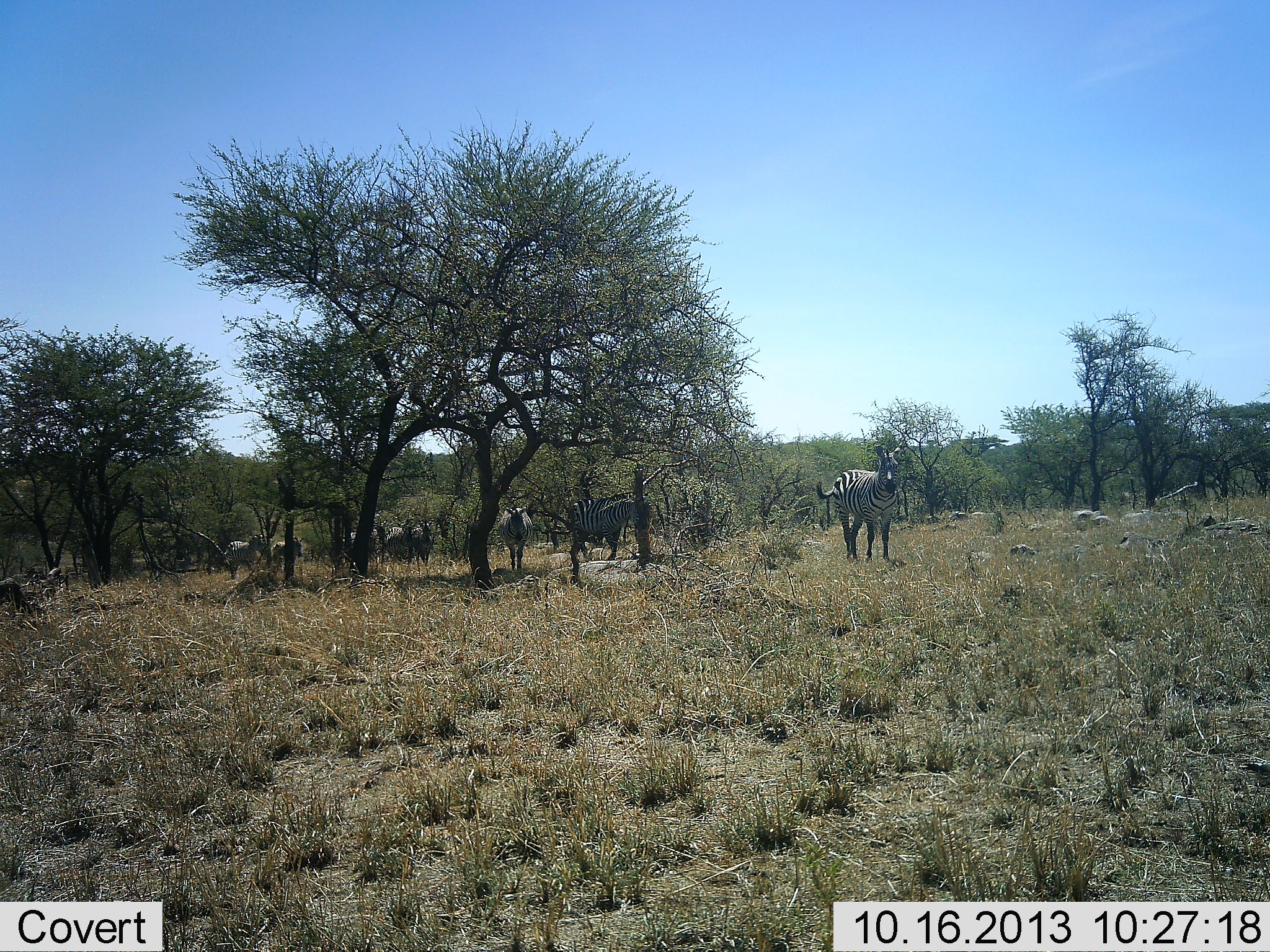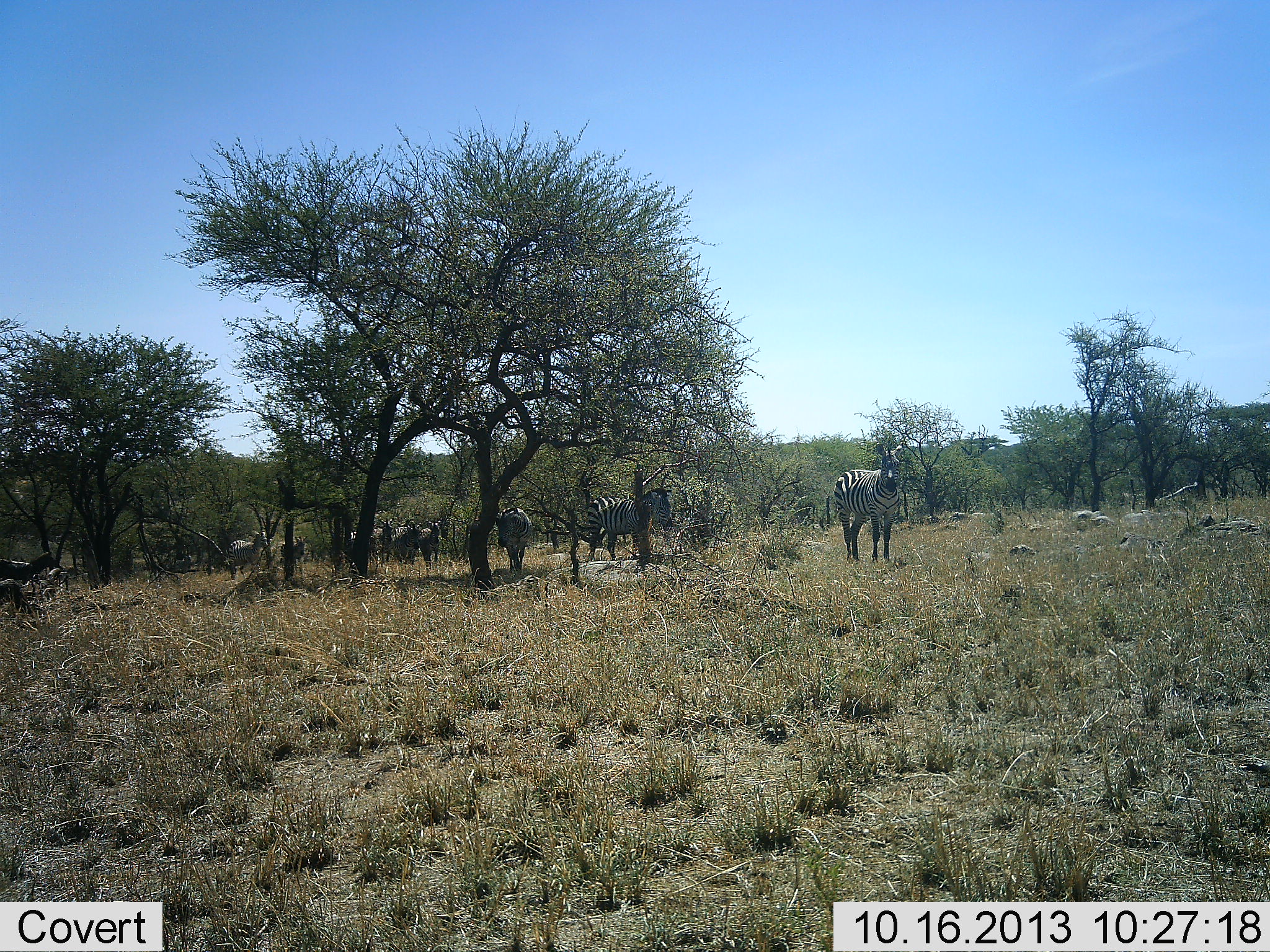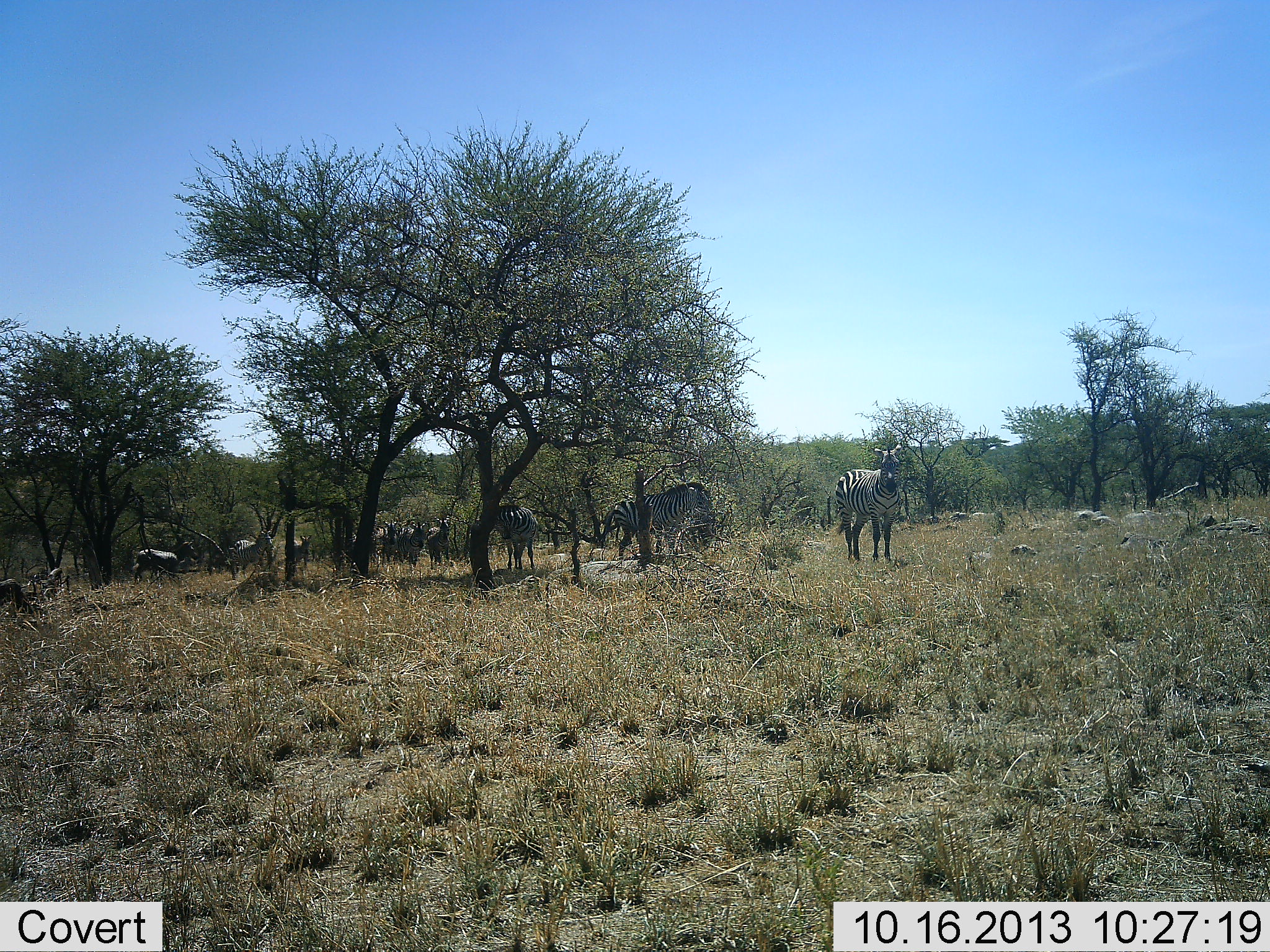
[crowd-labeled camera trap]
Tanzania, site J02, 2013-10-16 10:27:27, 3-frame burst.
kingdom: Animalia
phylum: Chordata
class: Mammalia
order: Perissodactyla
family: Equidae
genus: Equus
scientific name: Equus quagga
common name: plains zebra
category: zebra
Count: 9.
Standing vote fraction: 56%.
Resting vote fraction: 12%.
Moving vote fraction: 68%.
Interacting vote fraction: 3%.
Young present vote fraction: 3%.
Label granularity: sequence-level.